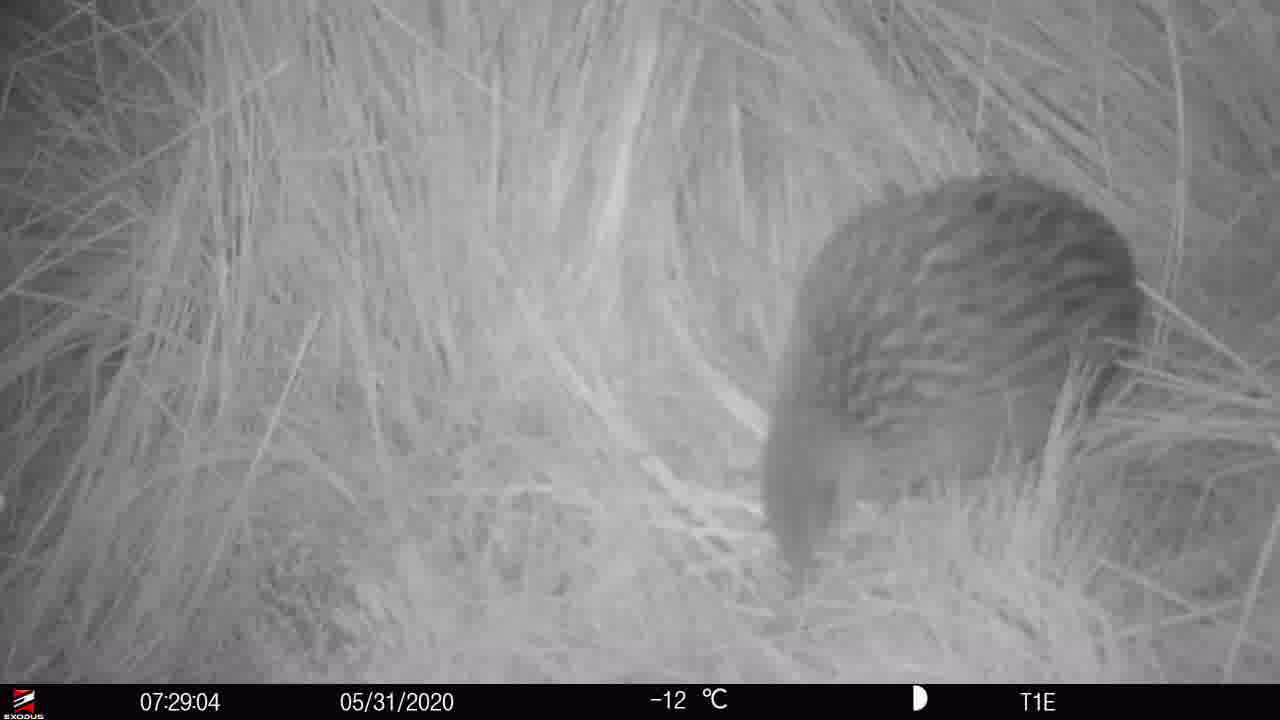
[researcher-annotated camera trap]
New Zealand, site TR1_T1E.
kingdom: Animalia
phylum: Chordata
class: Aves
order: Gruiformes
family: Rallidae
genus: Gallirallus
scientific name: Gallirallus australis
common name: weka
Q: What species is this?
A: Weka (Gallirallus australis).